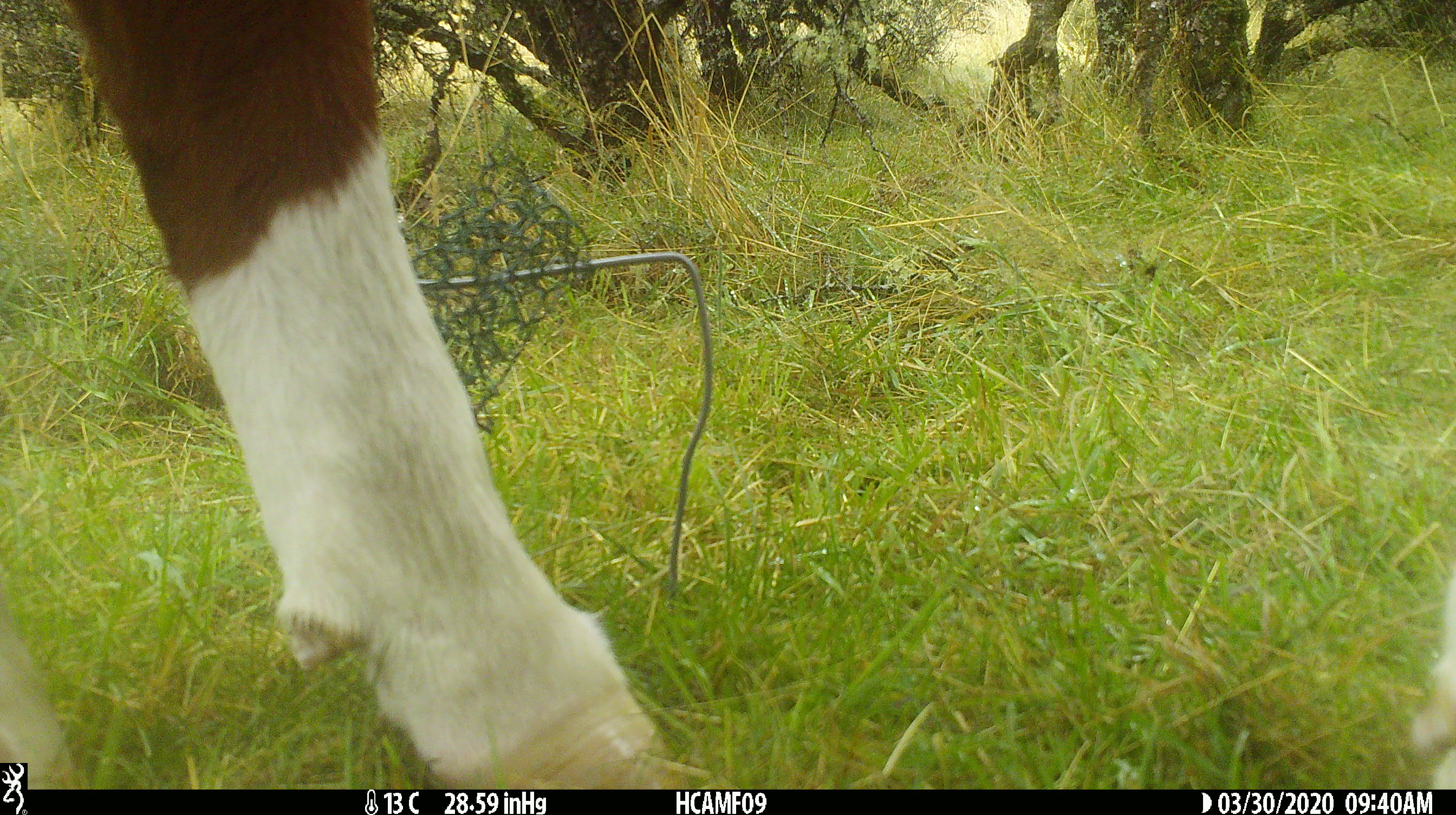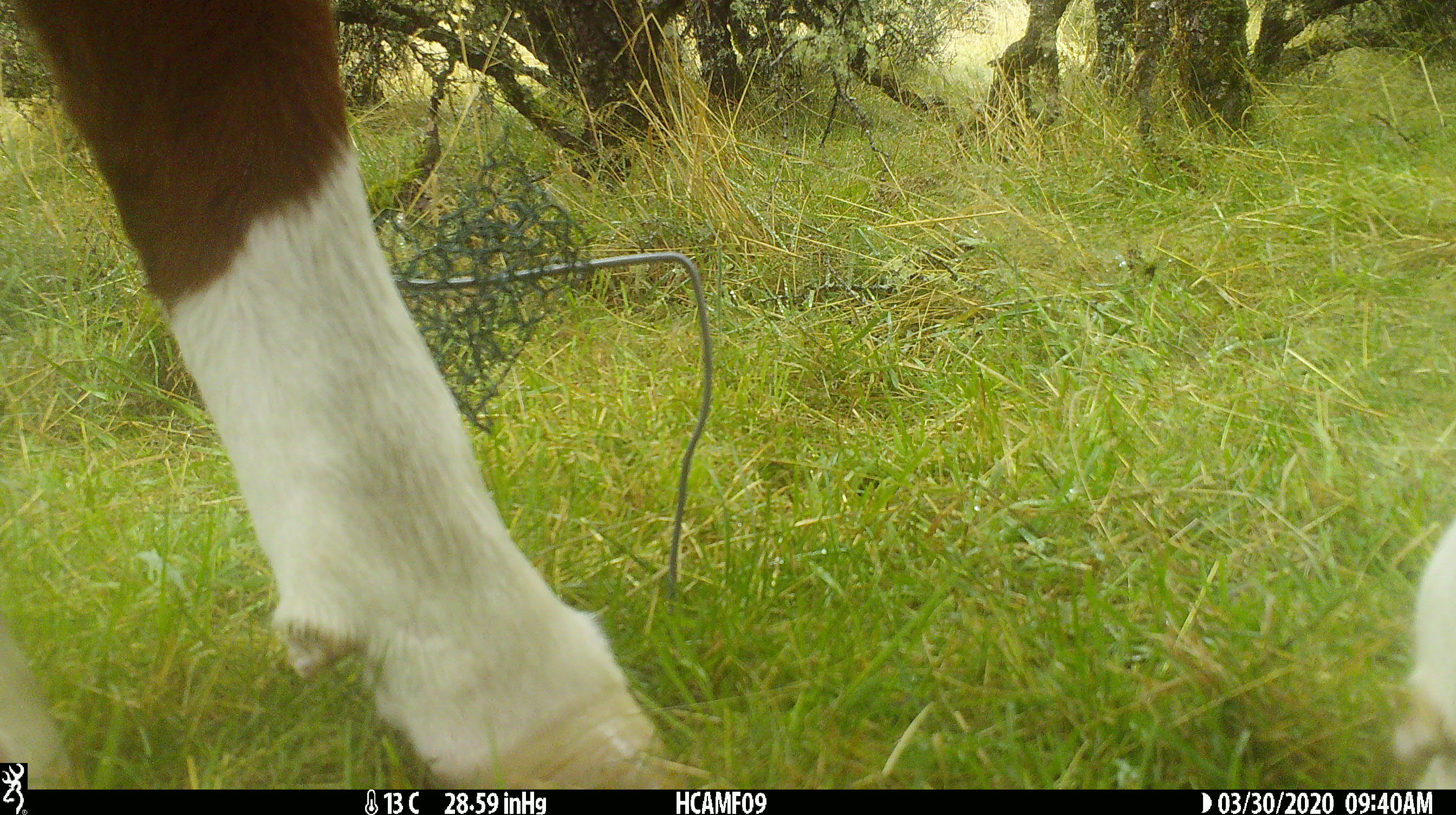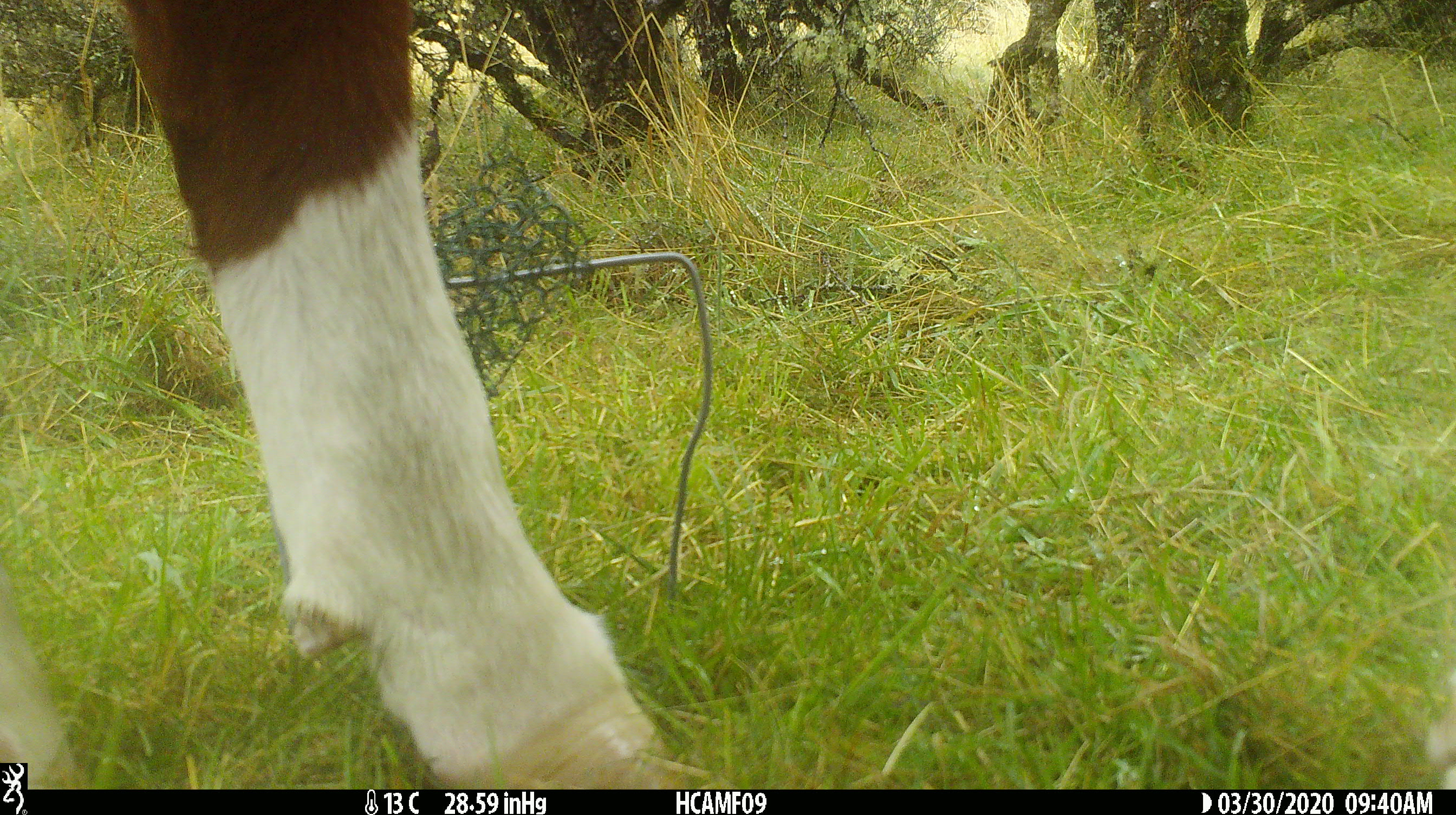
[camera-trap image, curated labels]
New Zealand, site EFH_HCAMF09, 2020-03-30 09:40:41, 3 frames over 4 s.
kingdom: Animalia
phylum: Chordata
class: Mammalia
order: Artiodactyla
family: Bovidae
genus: Bos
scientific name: Bos taurus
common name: domestic cow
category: cow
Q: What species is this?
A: Cow (domestic cow) (Bos taurus).